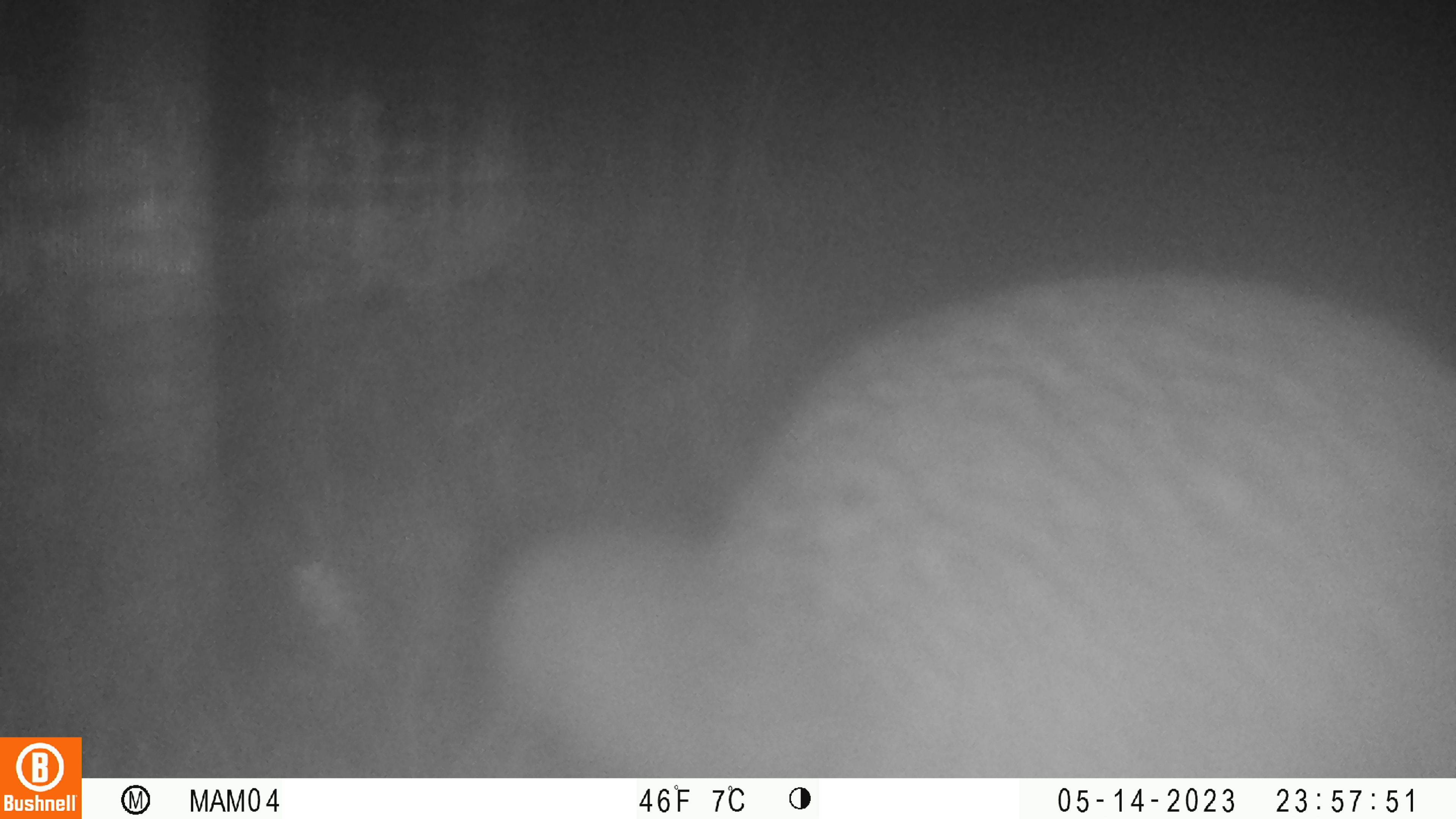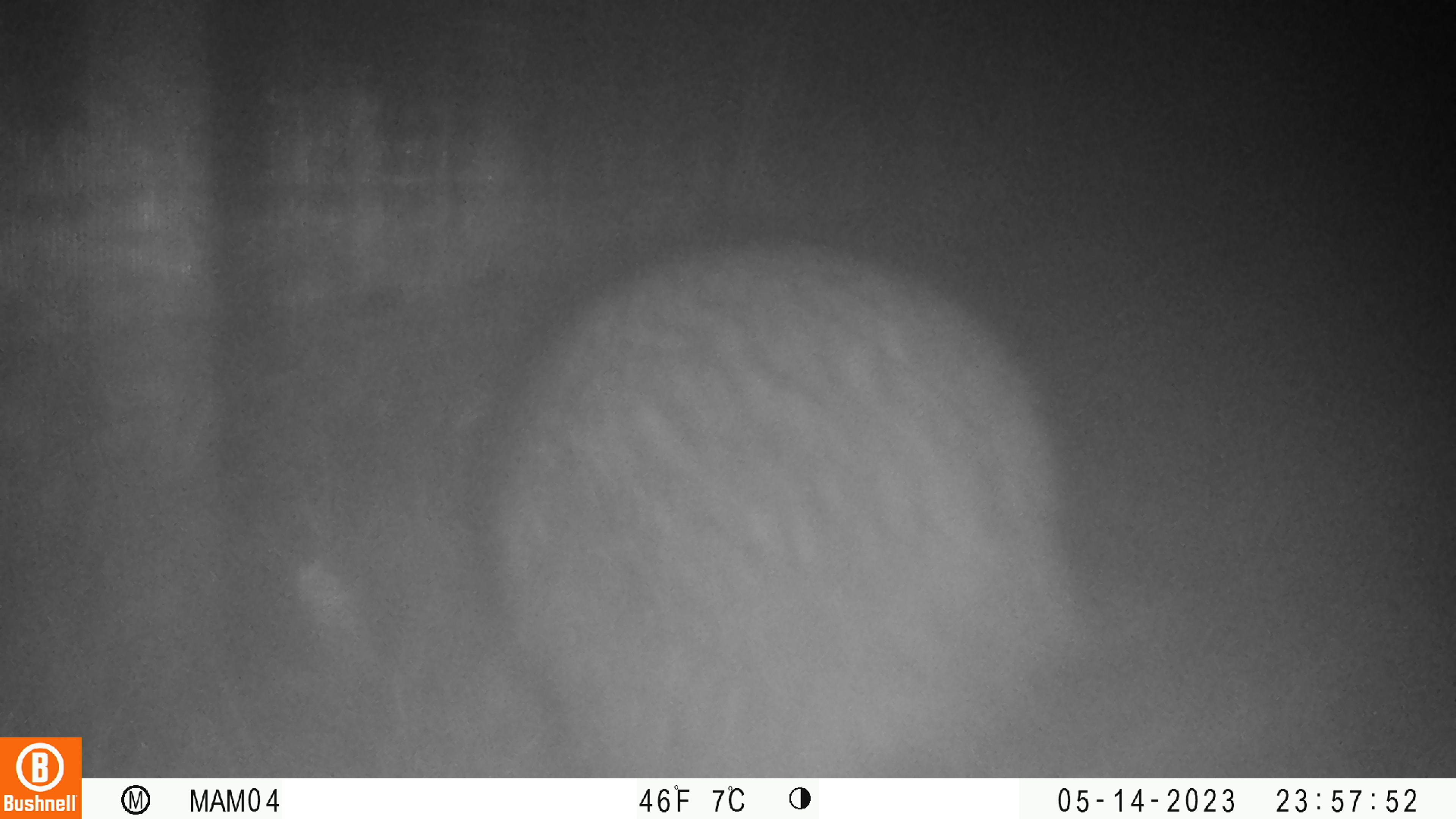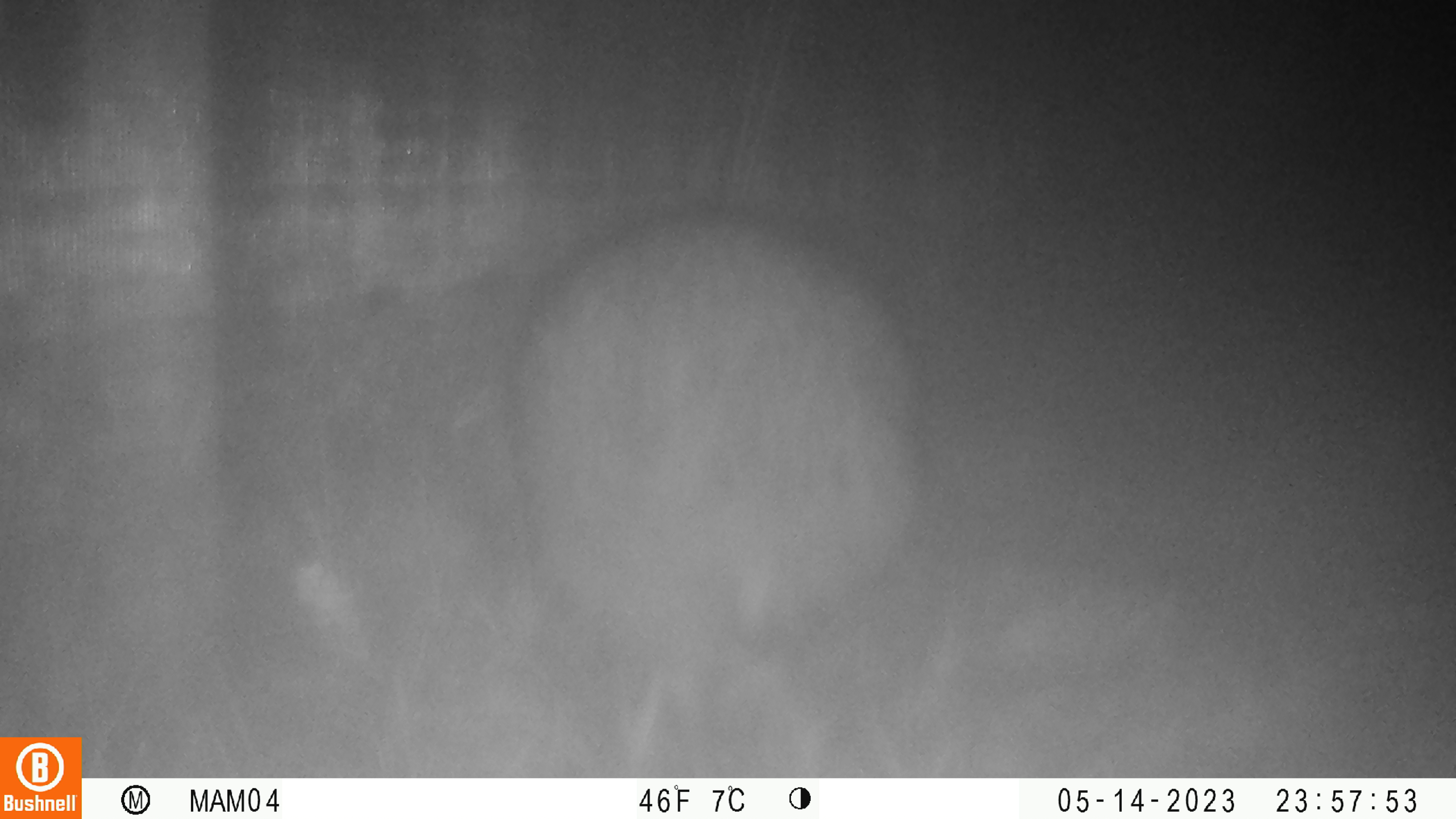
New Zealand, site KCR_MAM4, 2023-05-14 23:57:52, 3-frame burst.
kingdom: Animalia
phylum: Chordata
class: Aves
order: Apterygiformes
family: Apterygidae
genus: Apteryx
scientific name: Apteryx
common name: kiwi